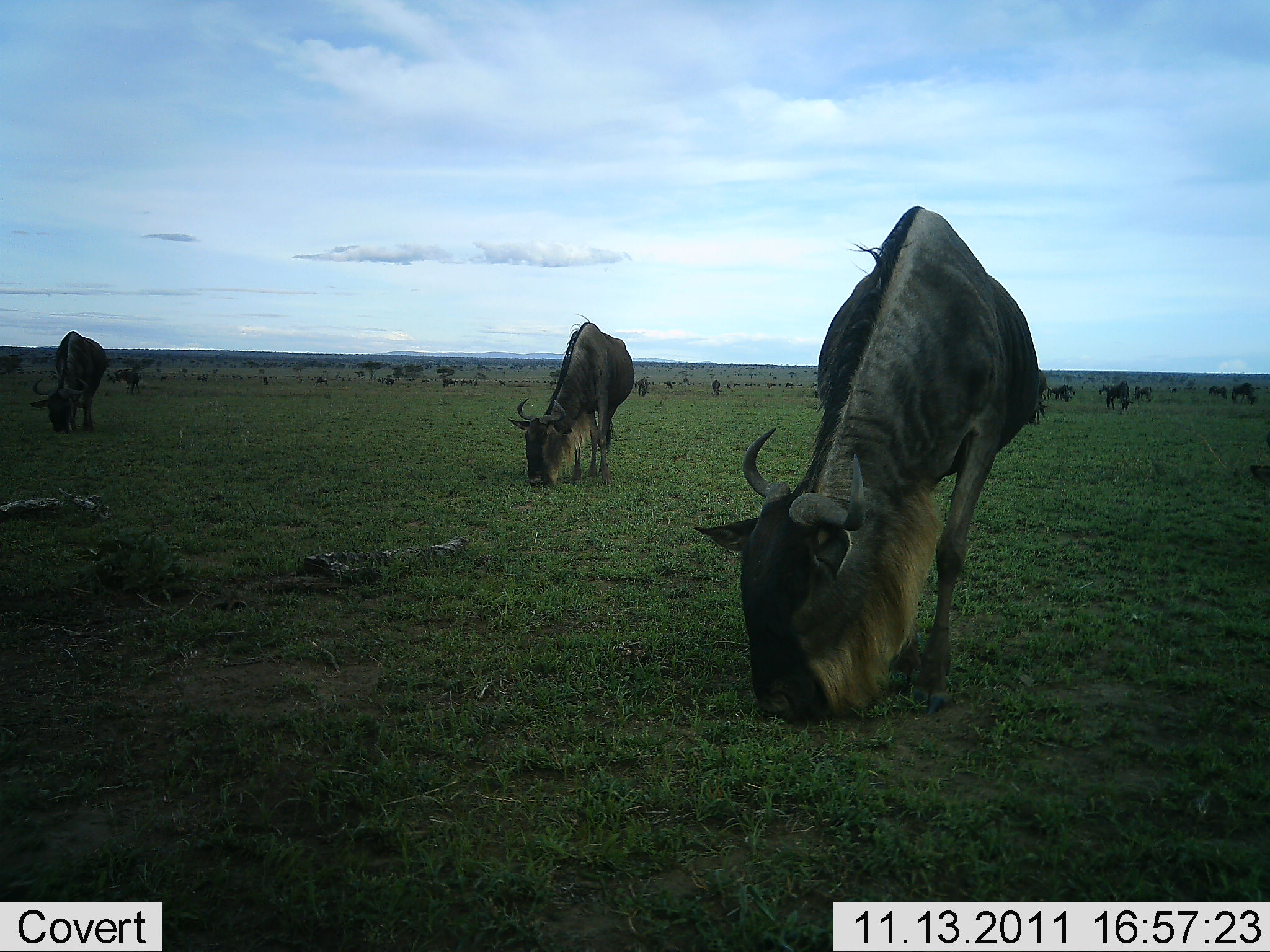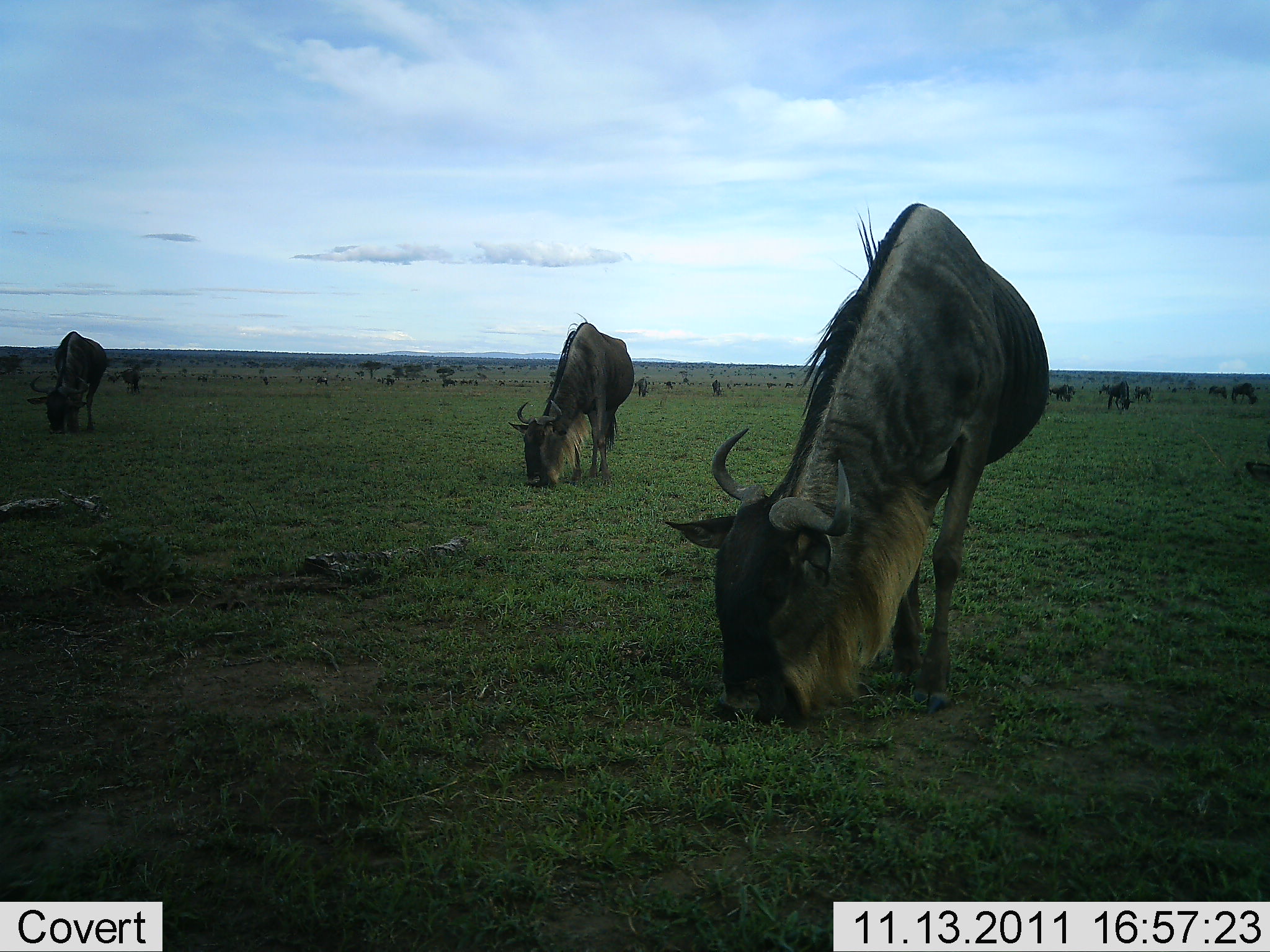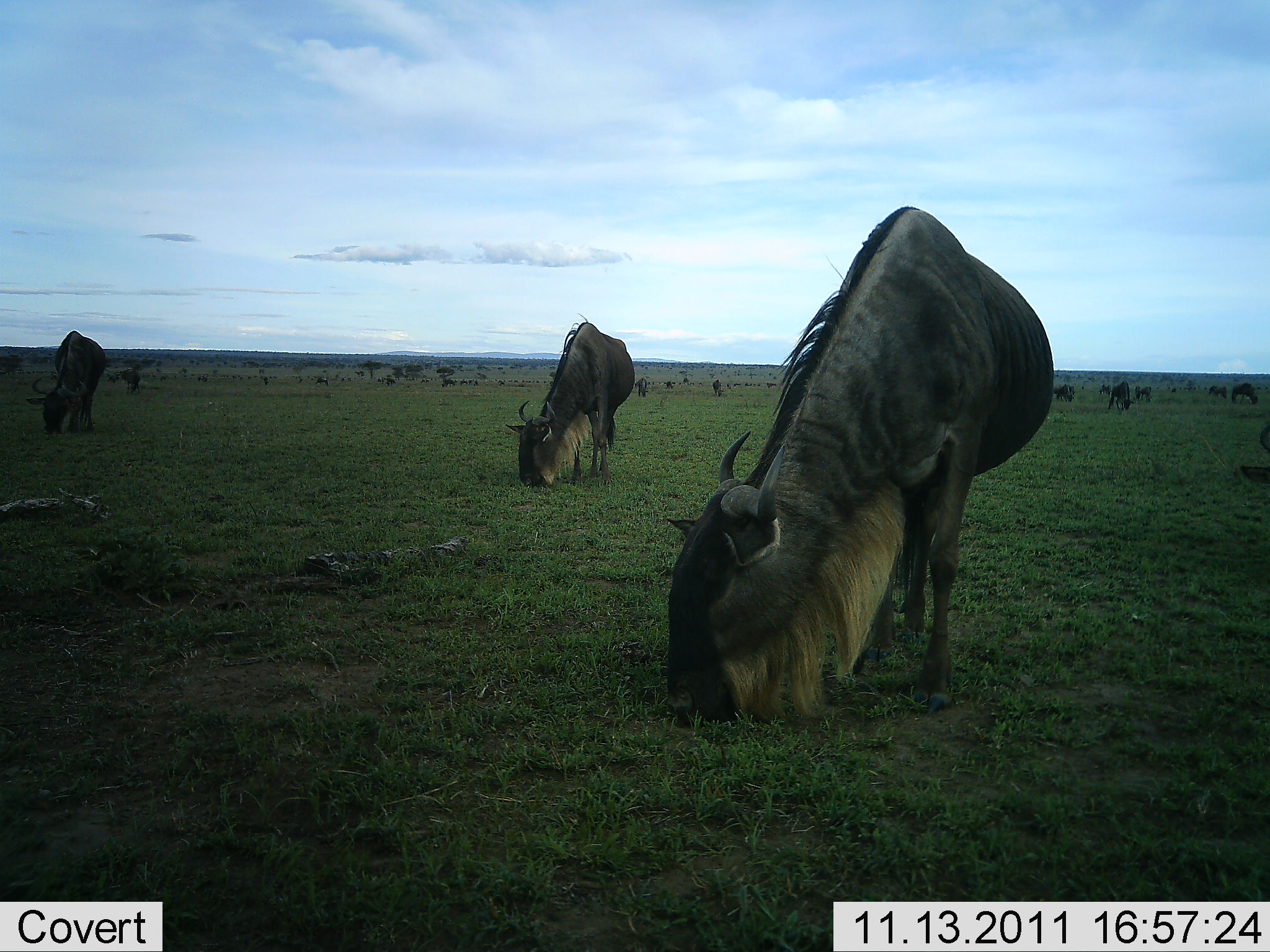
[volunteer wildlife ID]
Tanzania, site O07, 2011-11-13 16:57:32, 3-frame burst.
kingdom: Animalia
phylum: Chordata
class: Mammalia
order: Artiodactyla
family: Bovidae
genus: Connochaetes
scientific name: Connochaetes taurinus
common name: blue wildebeest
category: wildebeest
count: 11-50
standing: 30%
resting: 0%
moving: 10%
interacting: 0%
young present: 0%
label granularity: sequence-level